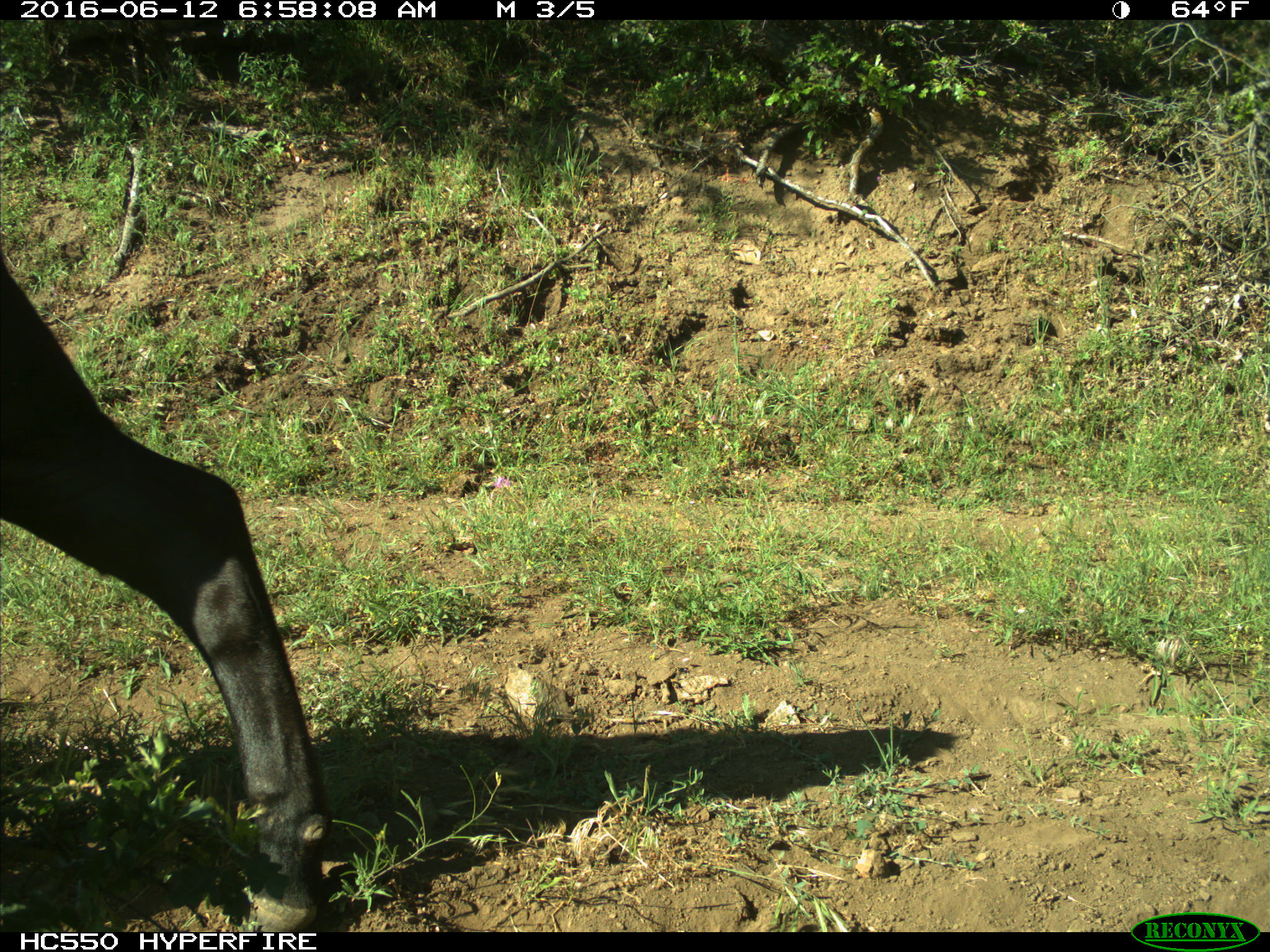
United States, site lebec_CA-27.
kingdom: Animalia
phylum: Chordata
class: Mammalia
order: Artiodactyla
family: Bovidae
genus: Bos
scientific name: Bos taurus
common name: domestic cow